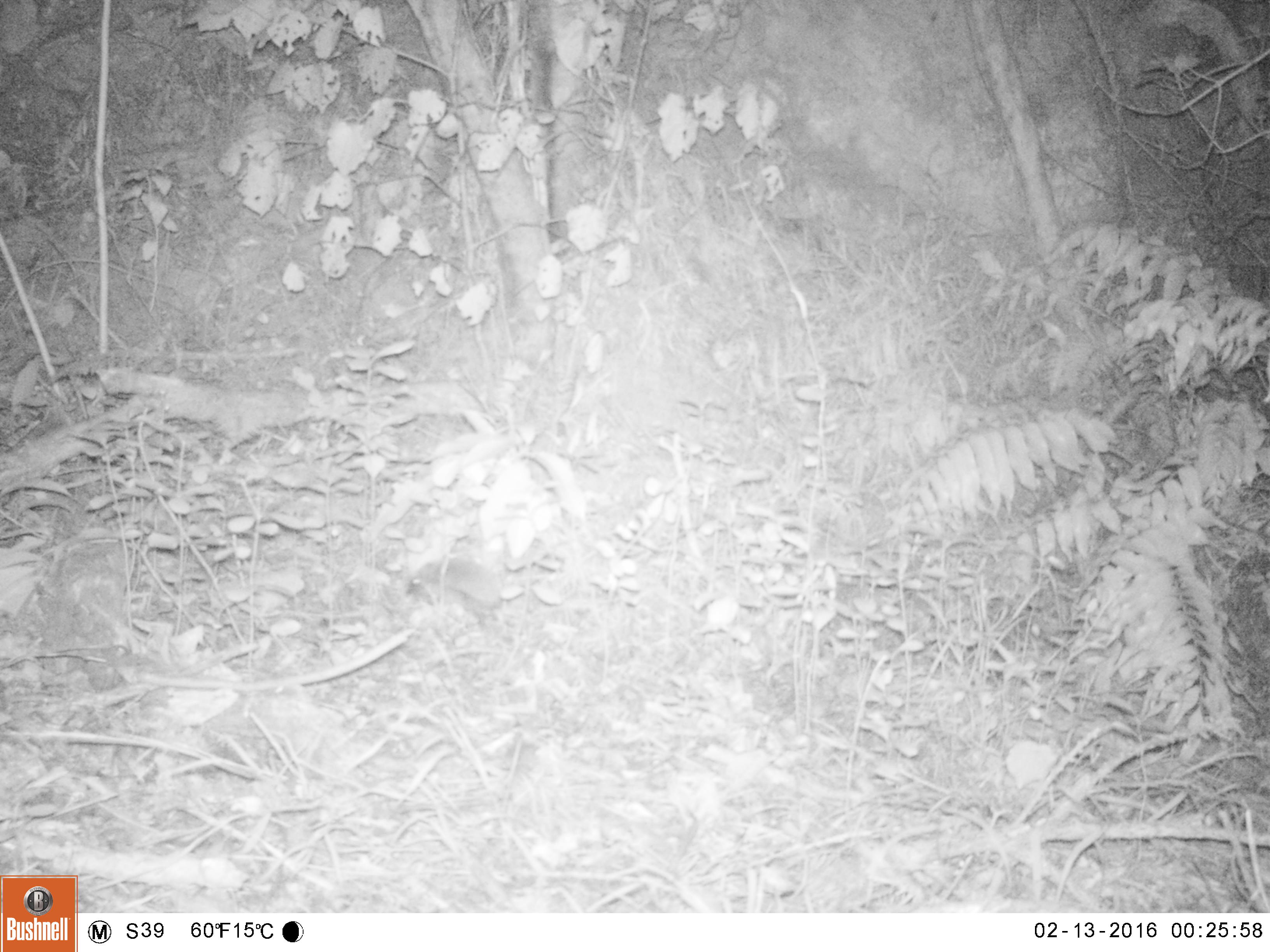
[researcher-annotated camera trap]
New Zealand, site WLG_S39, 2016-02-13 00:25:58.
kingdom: Animalia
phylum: Chordata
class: Mammalia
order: Eulipotyphla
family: Erinaceidae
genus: Erinaceus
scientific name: Erinaceus europaeus europaeus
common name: european hedgehog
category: hedgehog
Hedgehog (european hedgehog) (Erinaceus europaeus europaeus).